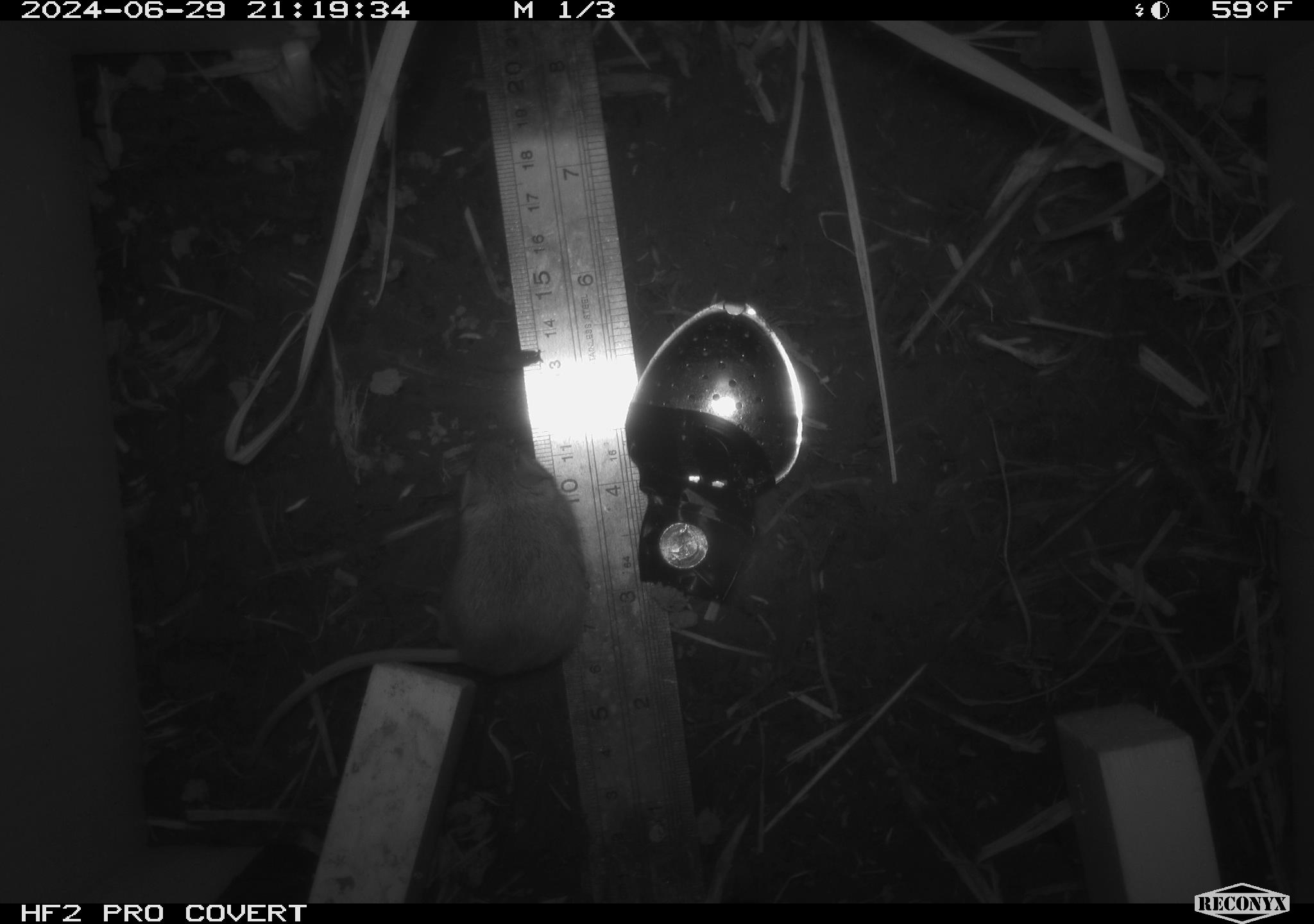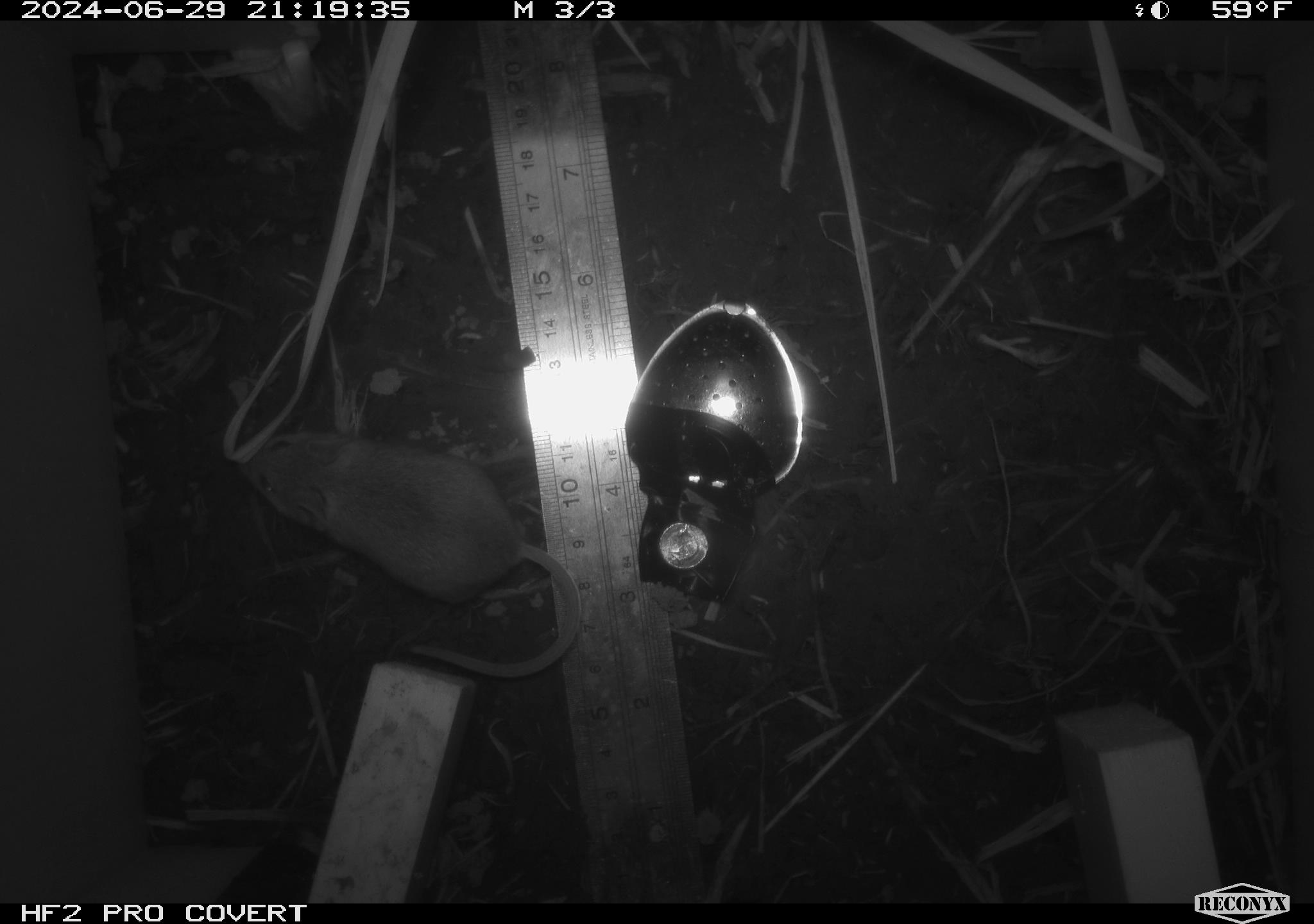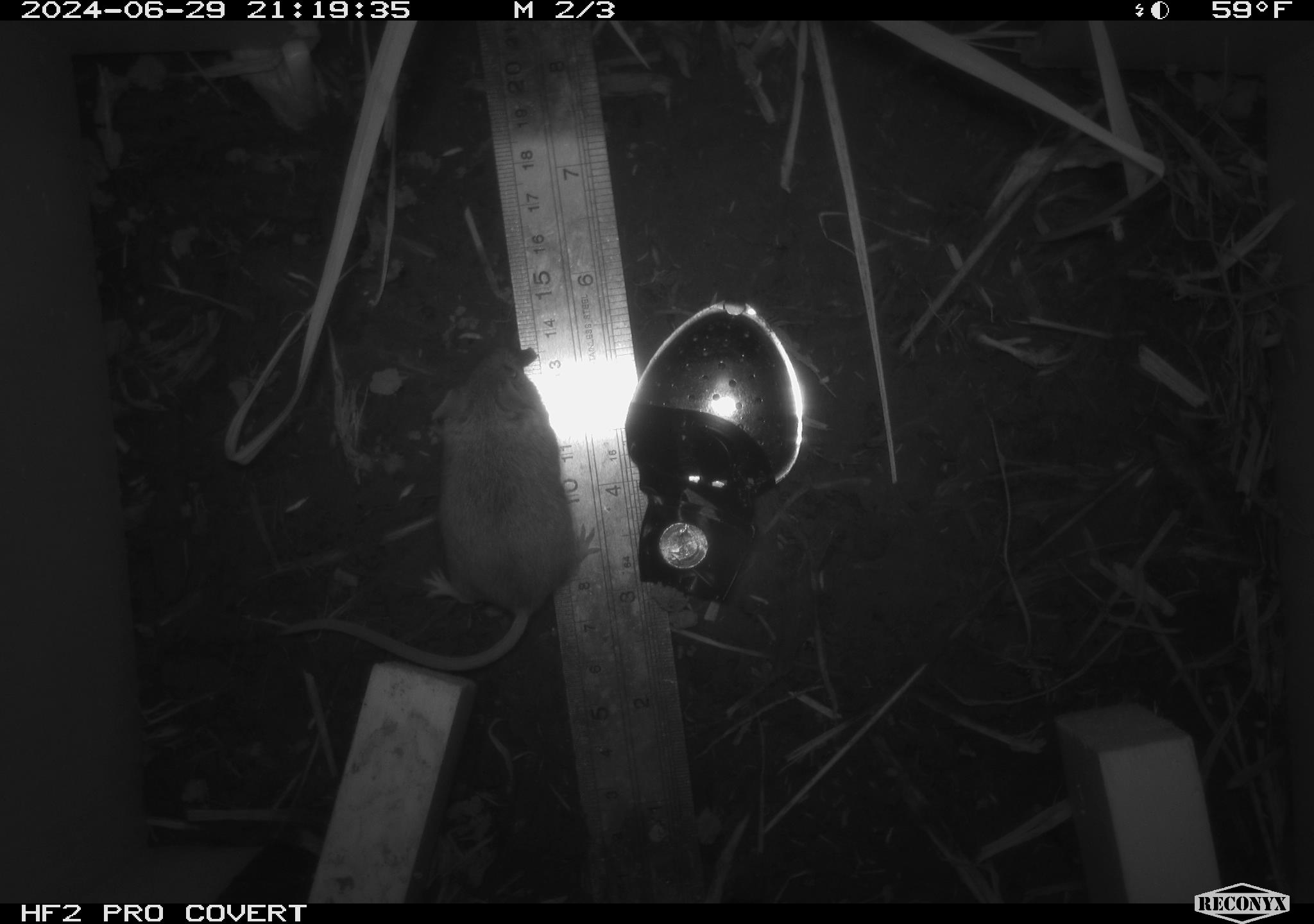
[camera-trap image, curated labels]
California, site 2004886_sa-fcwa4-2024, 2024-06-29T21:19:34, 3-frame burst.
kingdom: Animalia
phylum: Chordata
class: Mammalia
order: Rodentia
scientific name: Rodentia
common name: mouse species